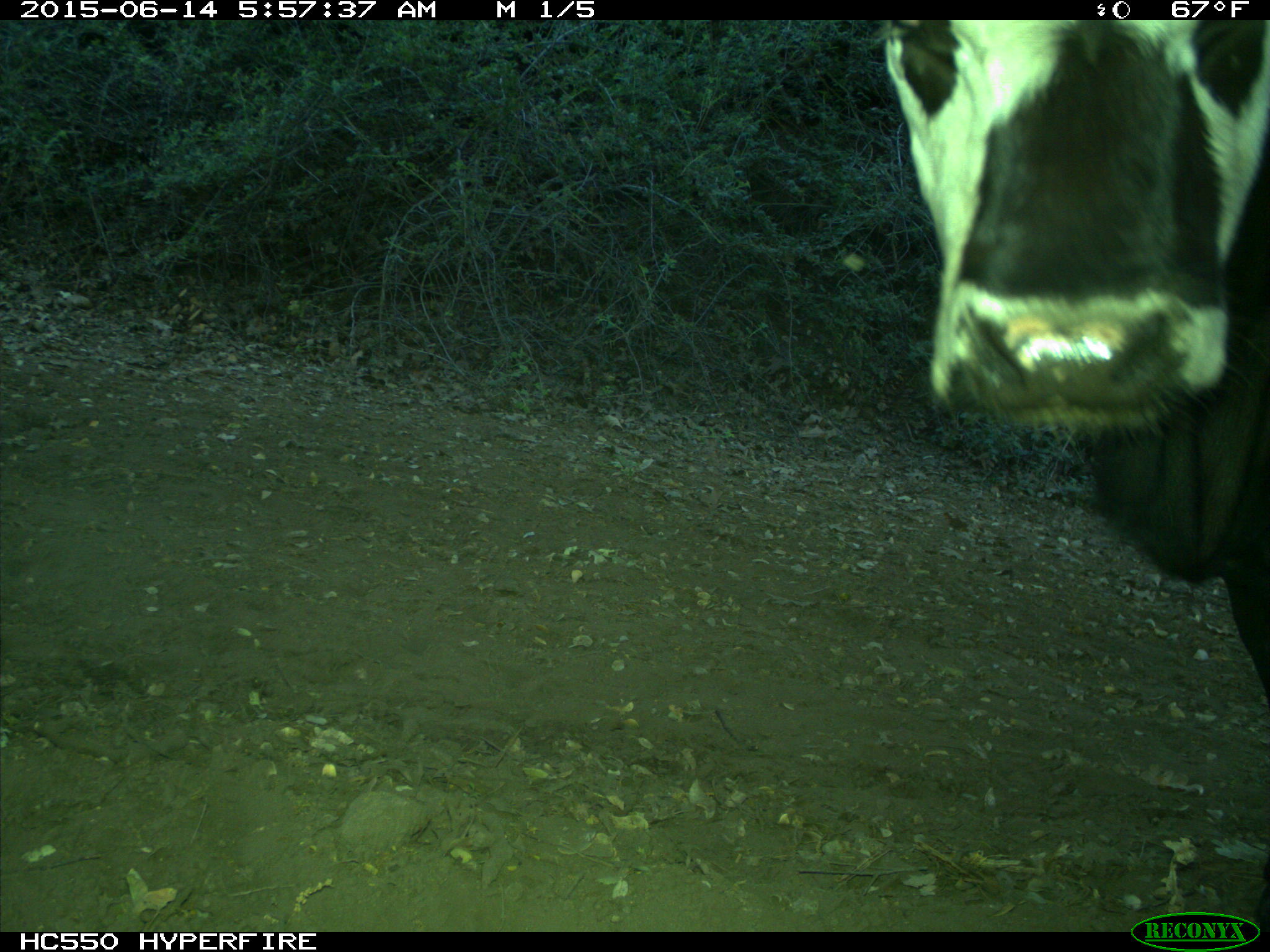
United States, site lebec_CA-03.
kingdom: Animalia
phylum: Chordata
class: Mammalia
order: Artiodactyla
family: Bovidae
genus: Bos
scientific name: Bos taurus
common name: domestic cow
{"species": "Bos taurus (domestic cow)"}